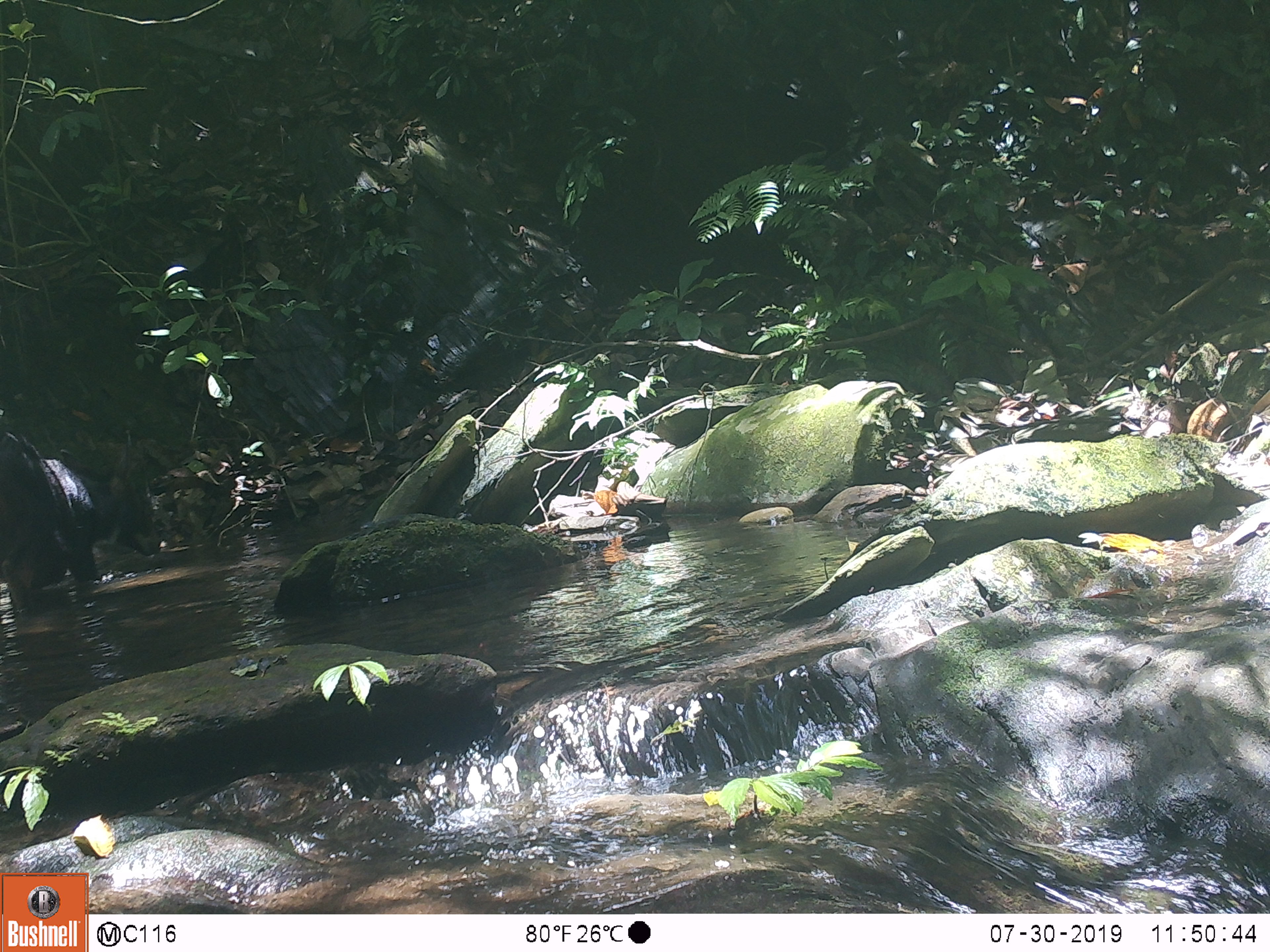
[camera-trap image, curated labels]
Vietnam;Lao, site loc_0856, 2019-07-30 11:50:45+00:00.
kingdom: Animalia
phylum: Chordata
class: Mammalia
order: Artiodactyla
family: Bovidae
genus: Capricornis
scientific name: Capricornis sumatraensis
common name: chinese serow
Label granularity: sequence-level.